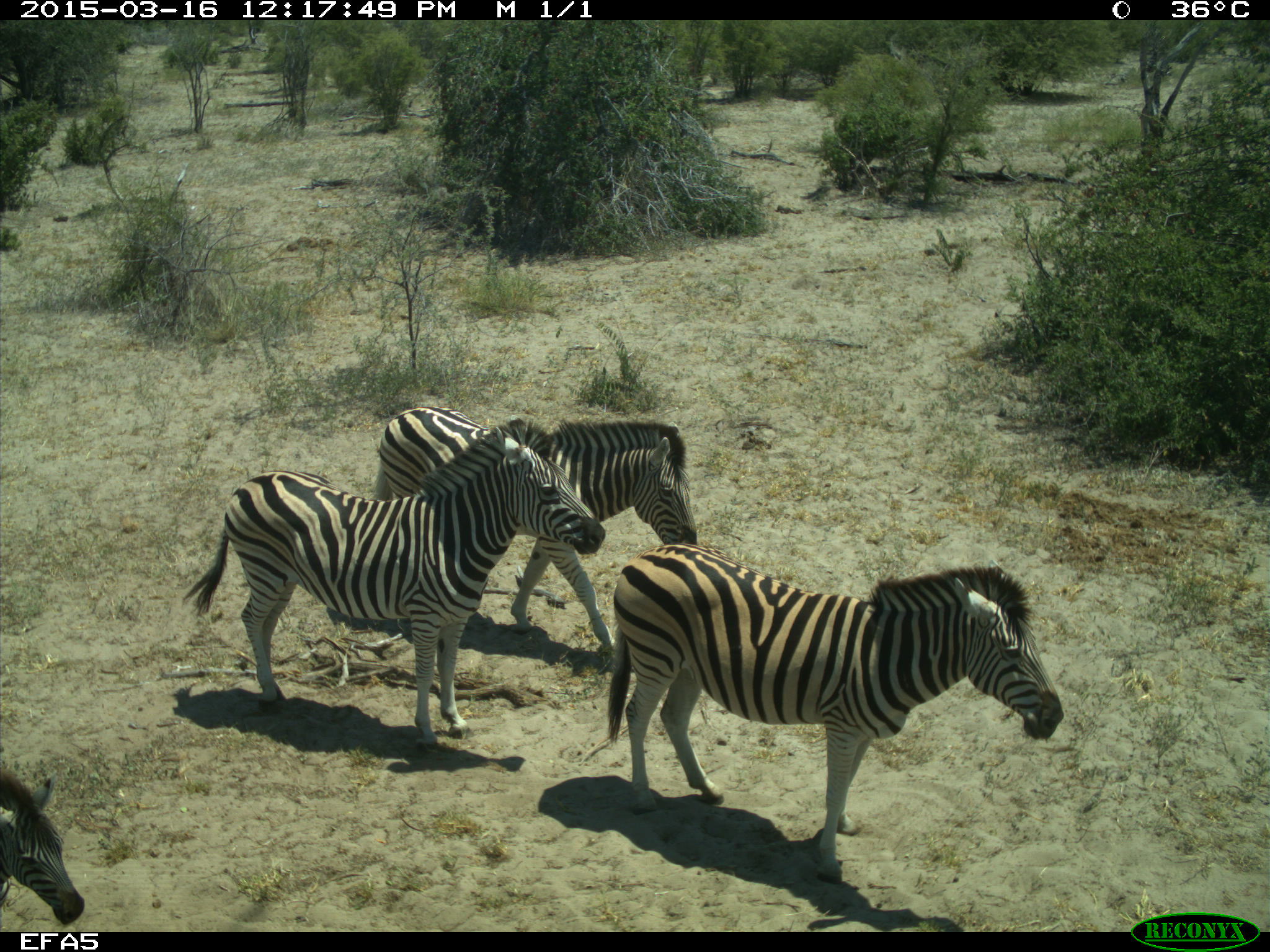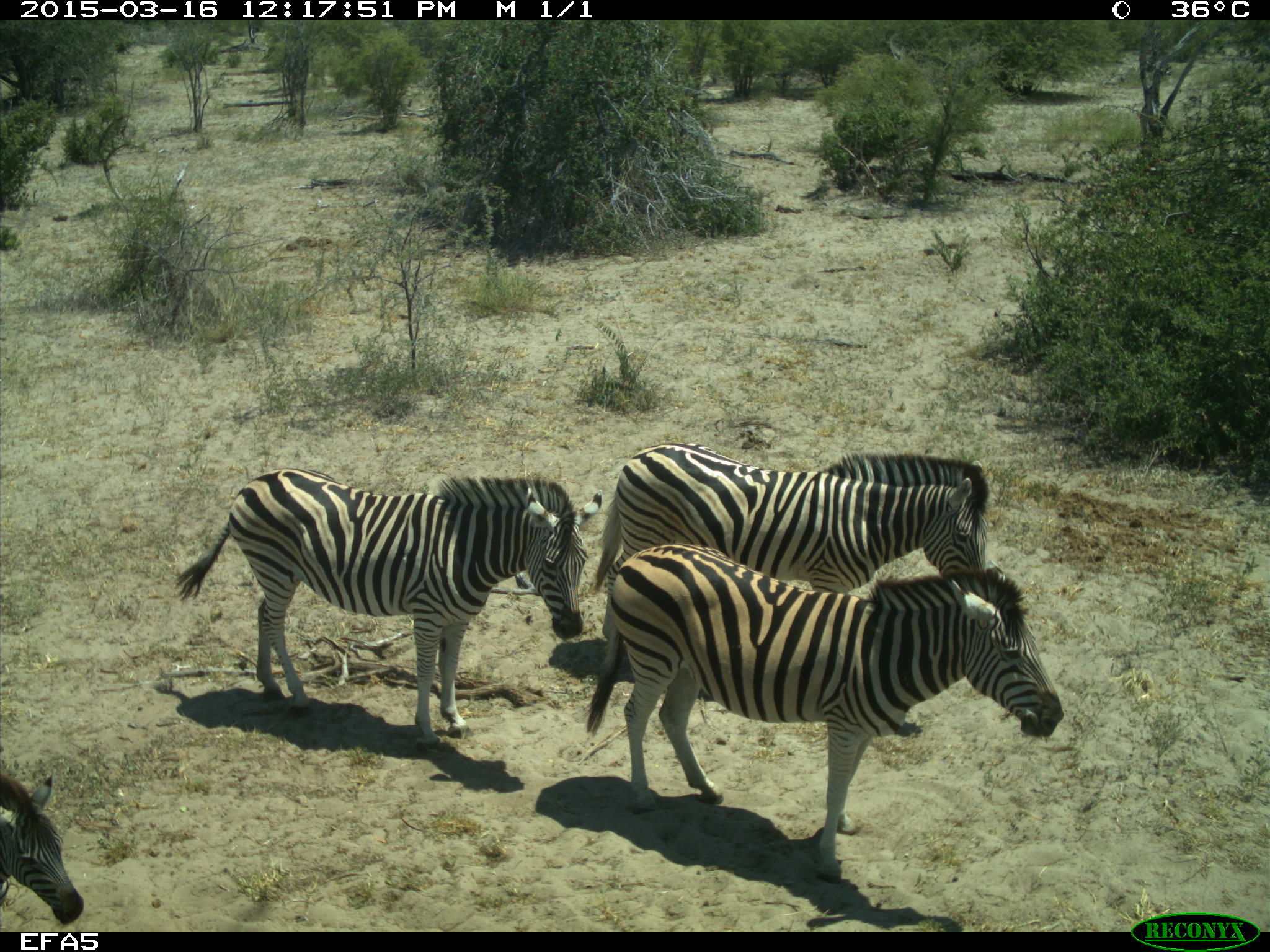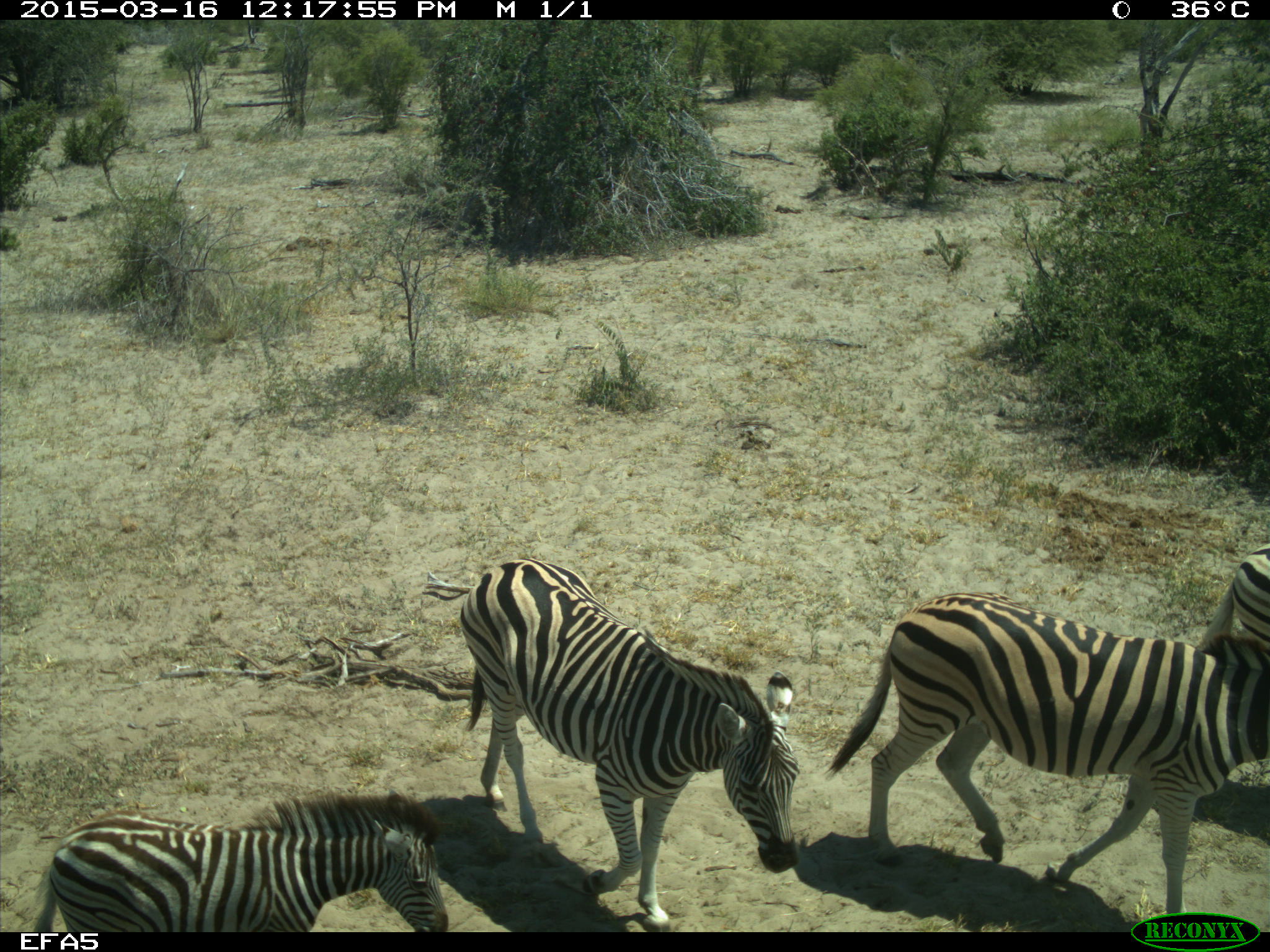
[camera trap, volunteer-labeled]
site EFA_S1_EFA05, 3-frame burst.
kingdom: Animalia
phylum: Chordata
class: Mammalia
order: Perissodactyla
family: Equidae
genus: Equus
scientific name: Equus quagga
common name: plains zebra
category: zebraplains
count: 4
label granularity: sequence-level